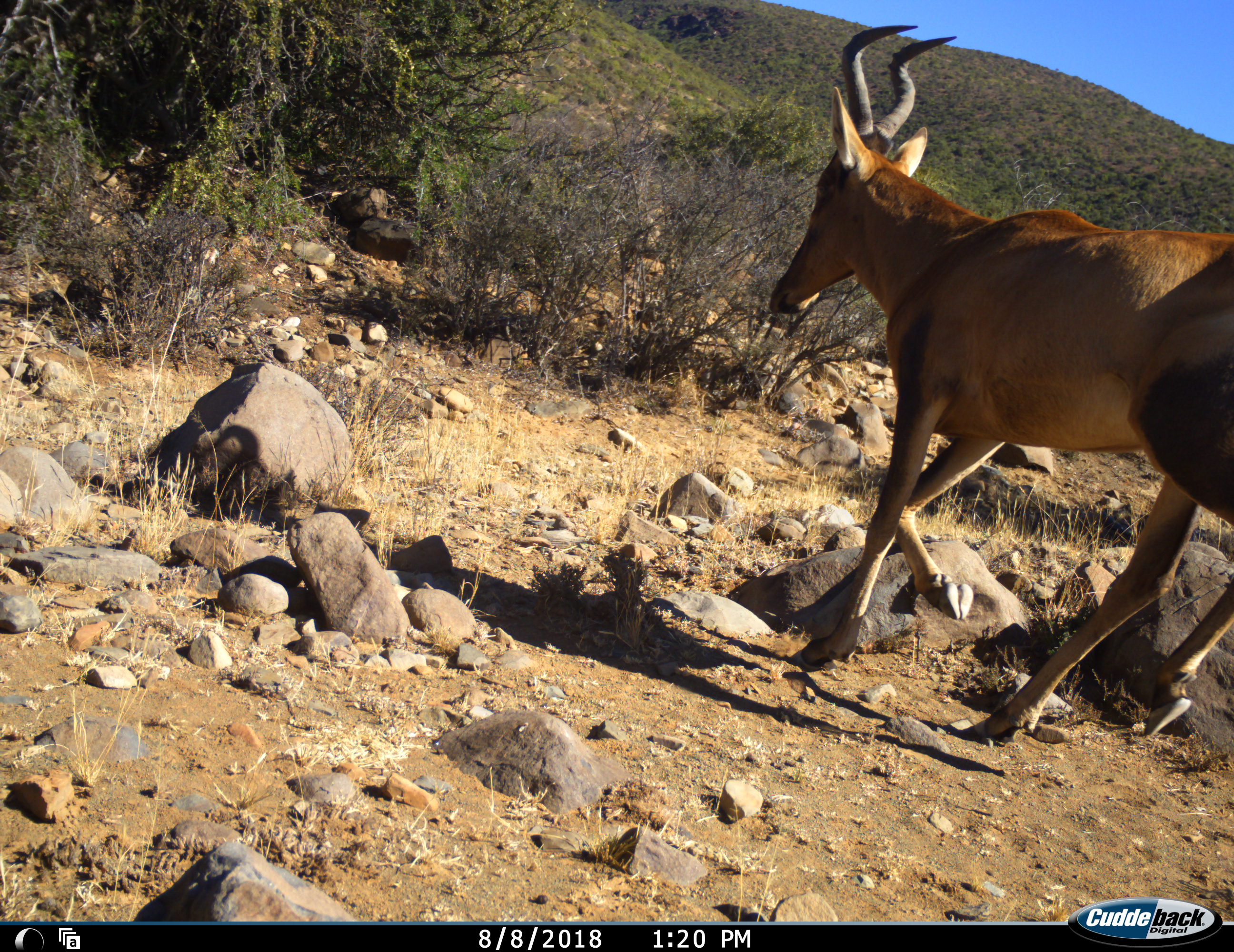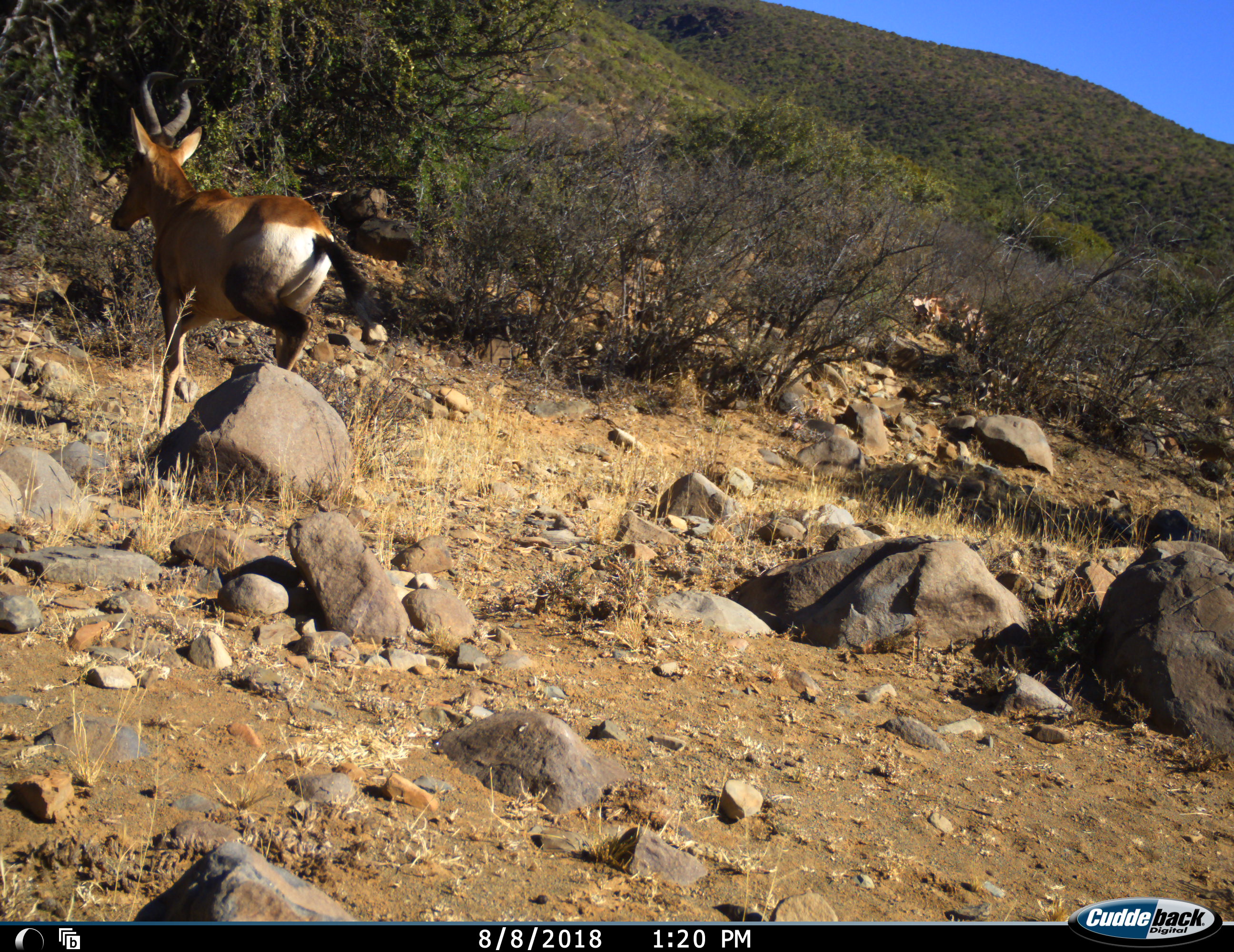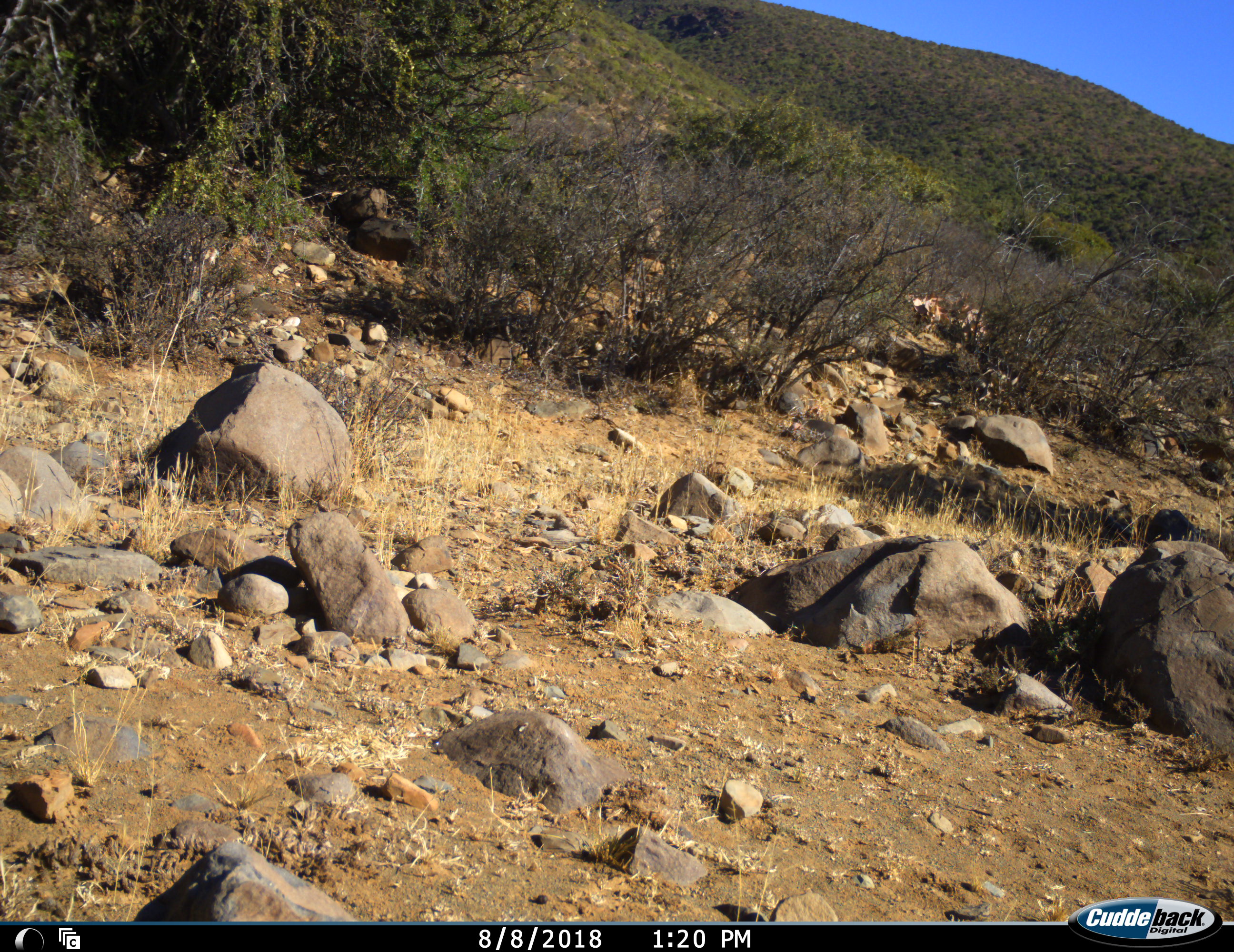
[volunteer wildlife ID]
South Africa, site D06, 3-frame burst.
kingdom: Animalia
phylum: Chordata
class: Mammalia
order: Artiodactyla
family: Bovidae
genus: Alcelaphus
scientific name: Alcelaphus buselaphus caama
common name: red hartebeest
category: hartebeestred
Hartebeestred (red hartebeest) (Alcelaphus buselaphus caama), count 1. Behavior (volunteer vote fractions): standing 0%, resting 0%, moving 100%, interacting 0%. Young present (vote fraction): 0%. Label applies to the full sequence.